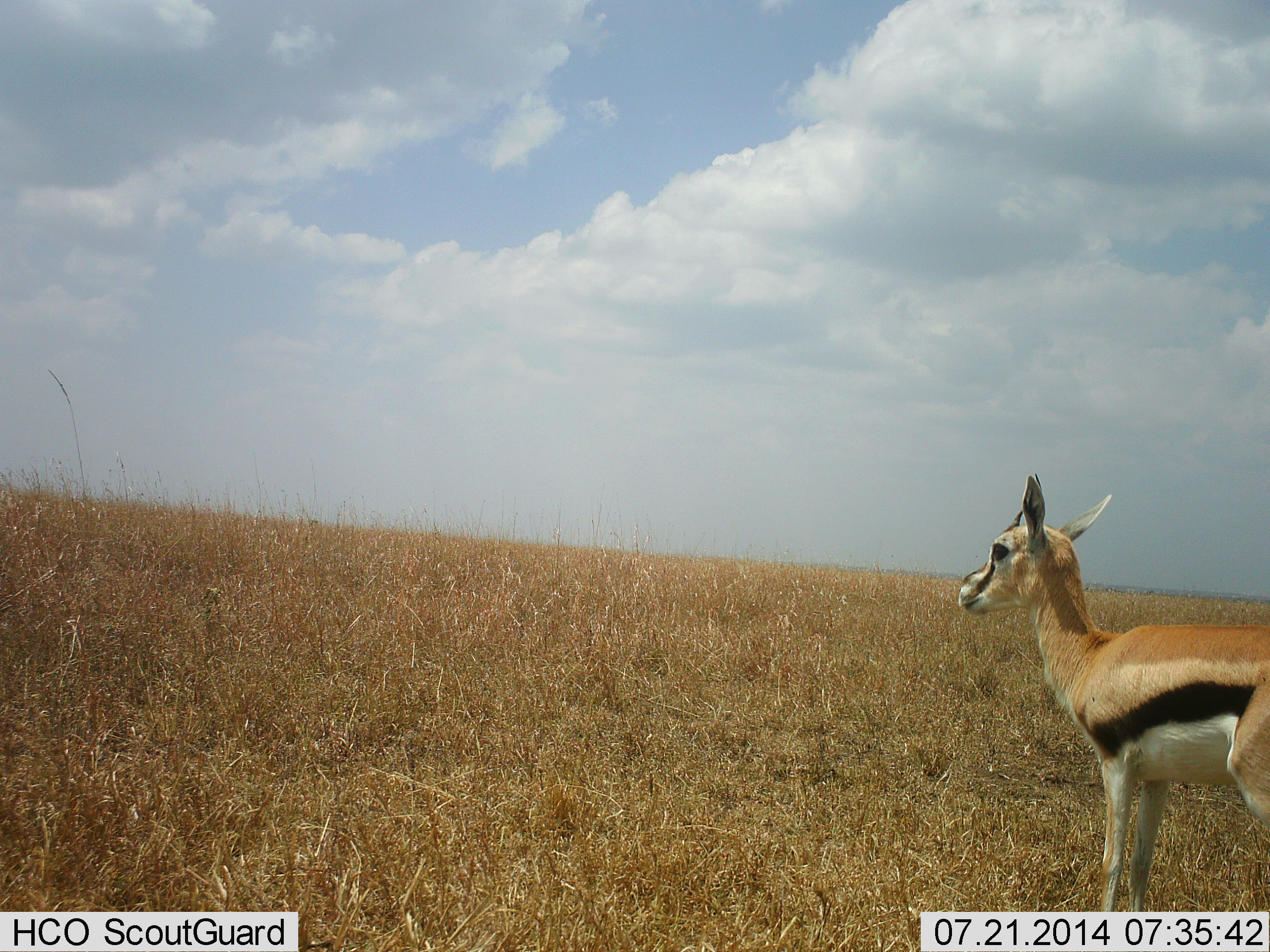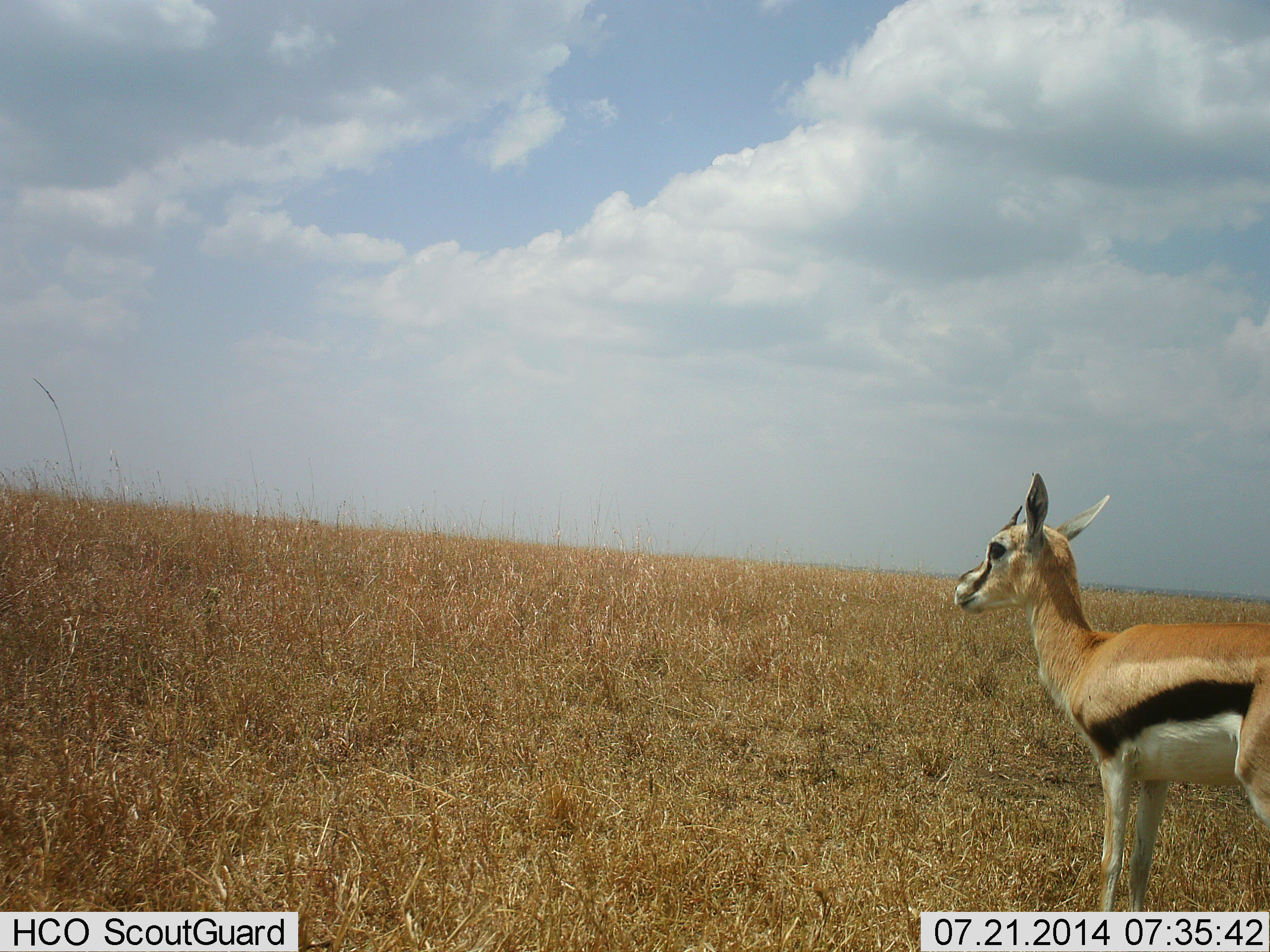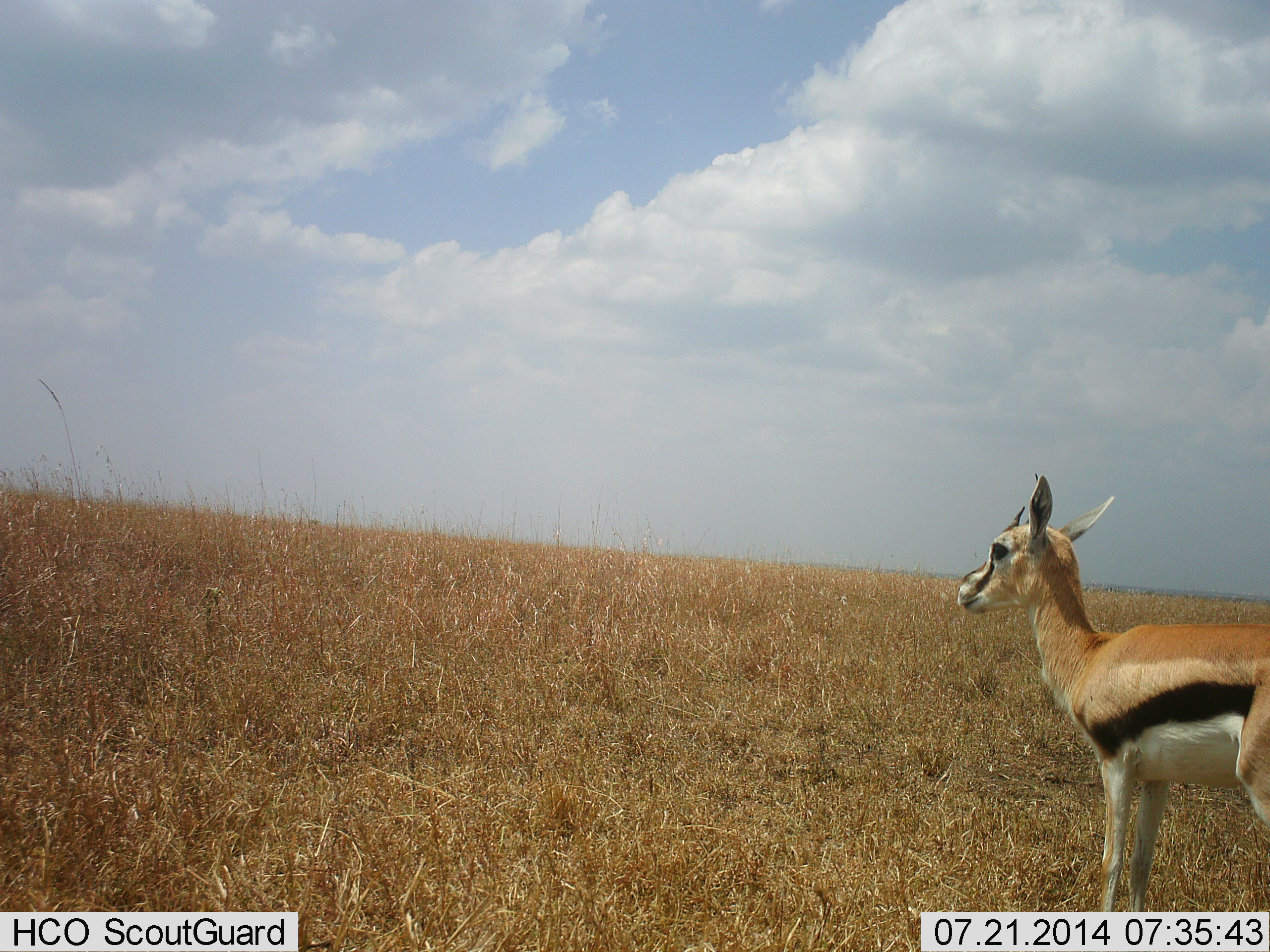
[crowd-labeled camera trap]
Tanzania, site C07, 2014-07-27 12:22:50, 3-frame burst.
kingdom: Animalia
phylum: Chordata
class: Mammalia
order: Artiodactyla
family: Bovidae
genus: Eudorcas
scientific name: Eudorcas thomsonii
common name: thomson's gazelle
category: gazellethomsons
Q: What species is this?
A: Gazellethomsons (thomson's gazelle) (Eudorcas thomsonii).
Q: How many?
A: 1.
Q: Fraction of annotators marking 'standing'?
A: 100%.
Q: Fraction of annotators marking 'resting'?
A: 0%.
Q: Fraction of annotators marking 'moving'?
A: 0%.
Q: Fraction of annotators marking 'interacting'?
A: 0%.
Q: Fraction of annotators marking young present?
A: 10%.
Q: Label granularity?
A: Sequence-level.